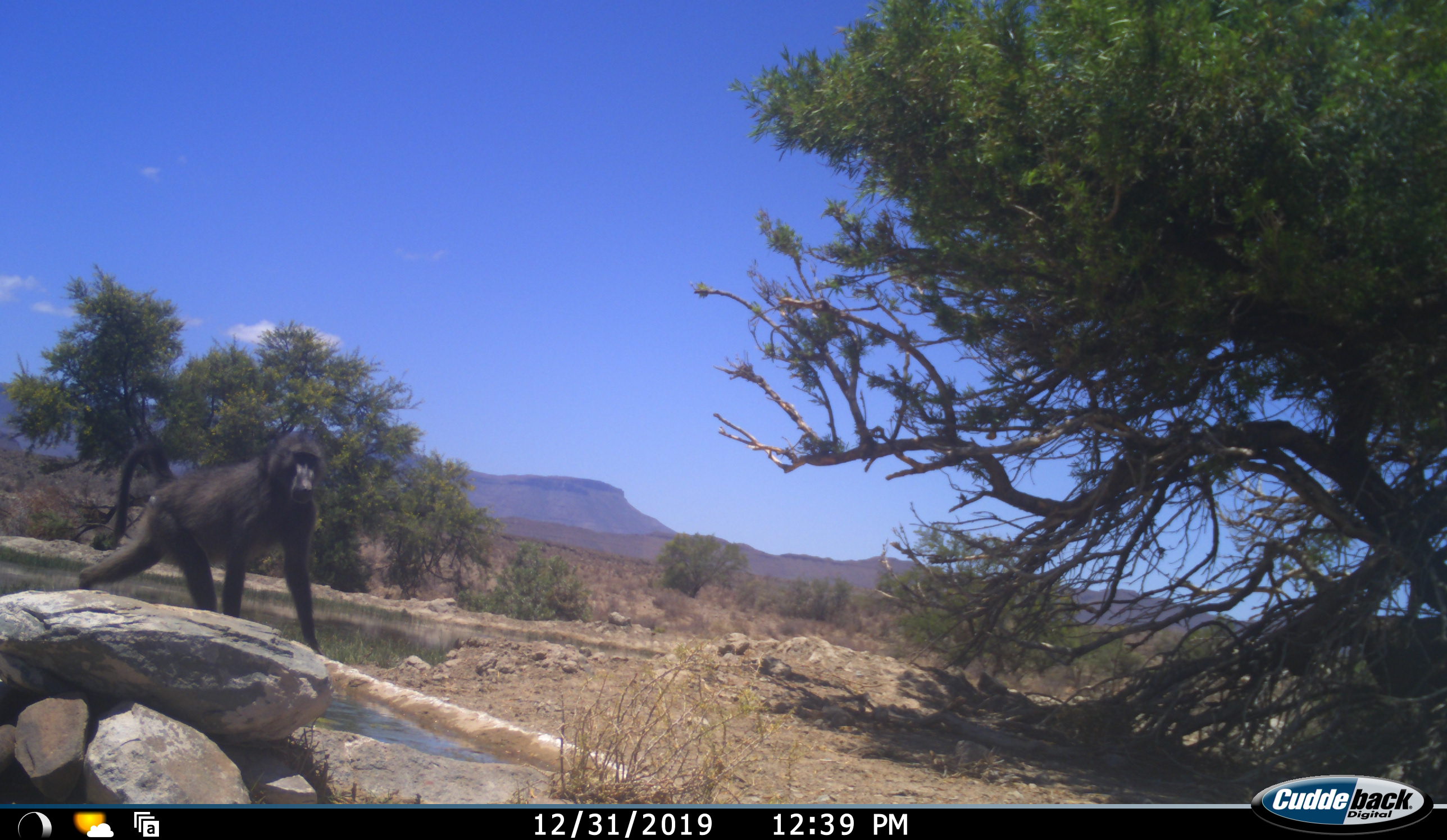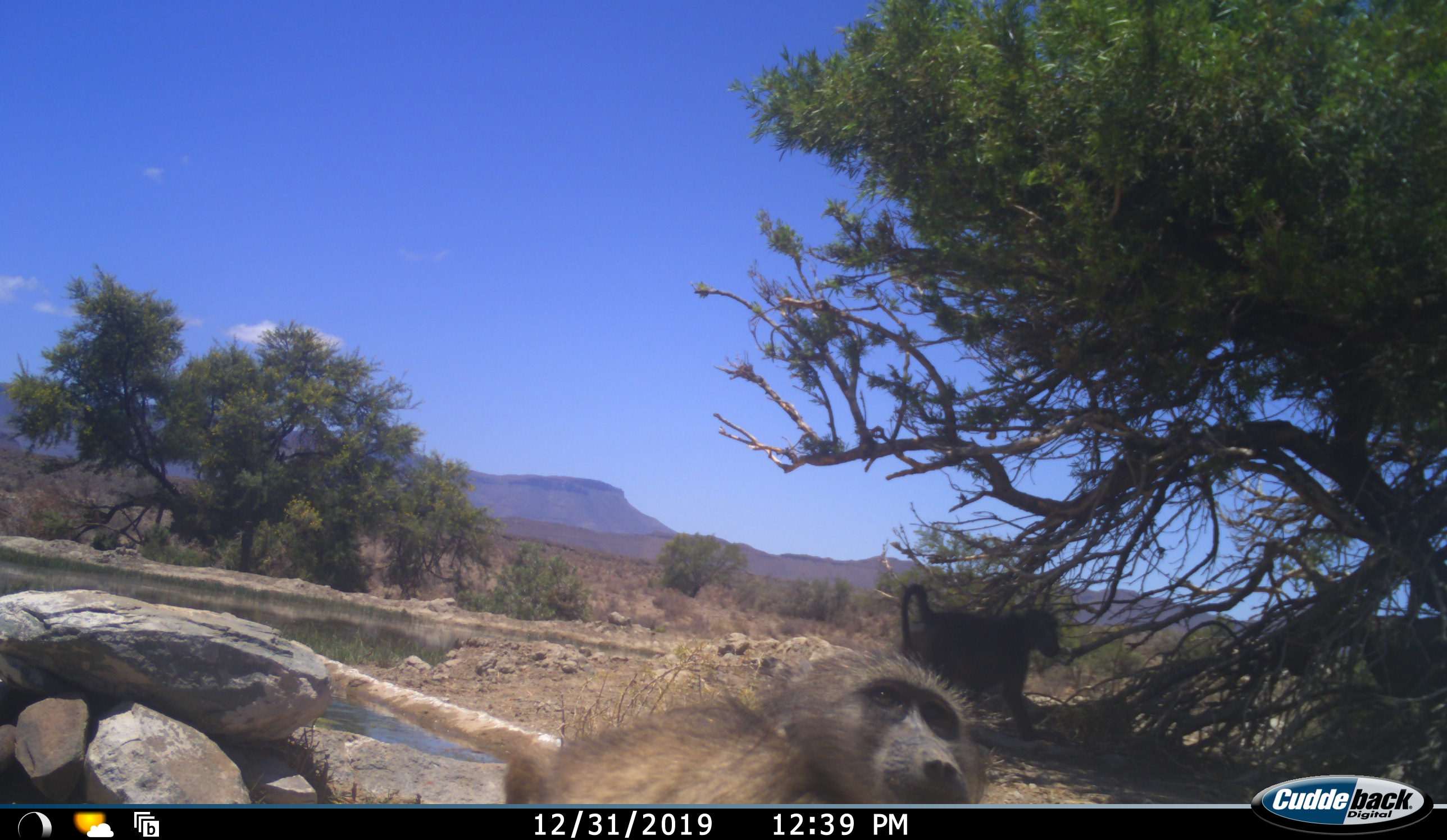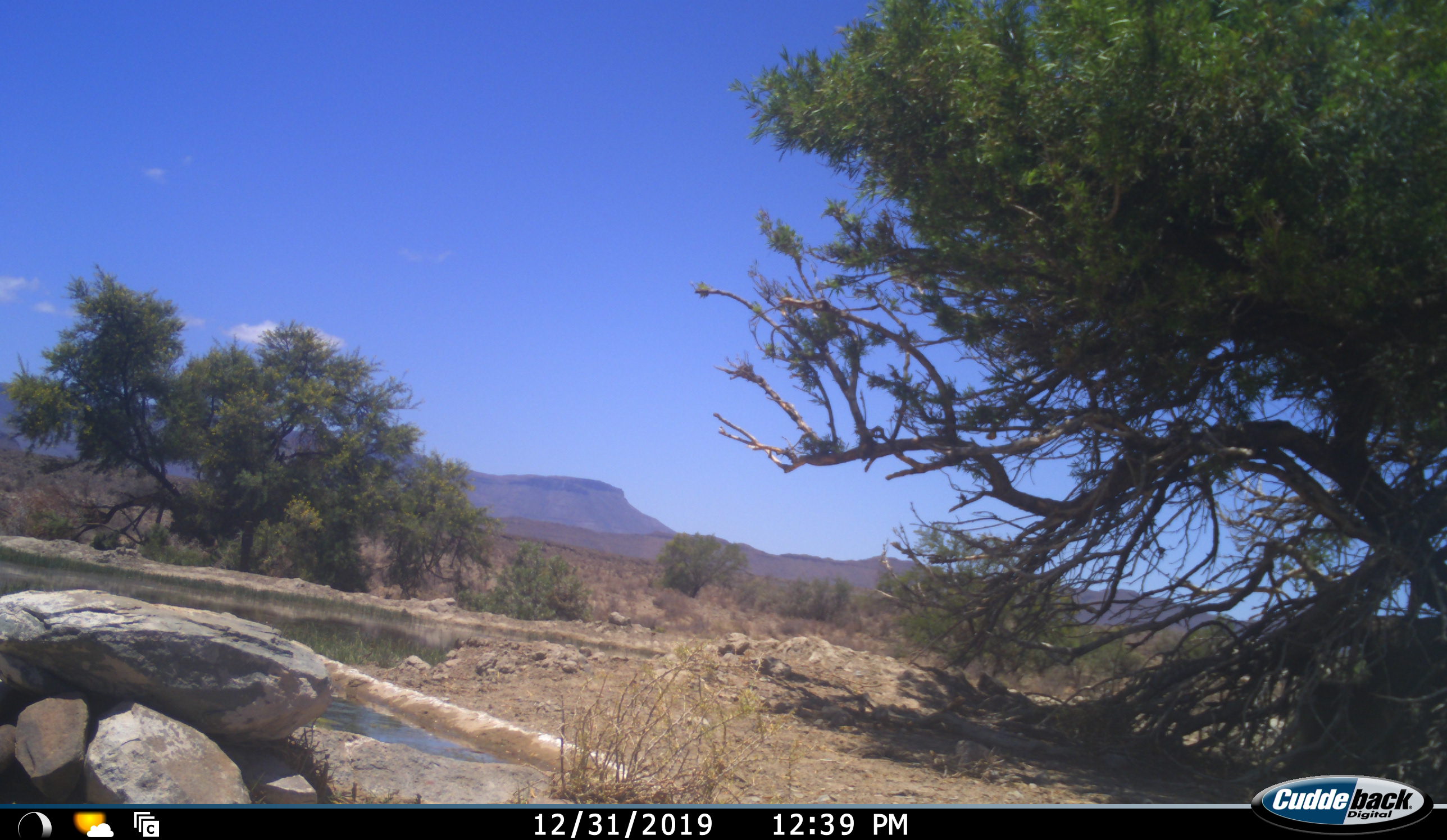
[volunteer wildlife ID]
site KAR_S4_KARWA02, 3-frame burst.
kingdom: Animalia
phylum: Chordata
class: Mammalia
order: Primates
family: Cercopithecidae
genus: Papio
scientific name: Papio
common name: baboon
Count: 2.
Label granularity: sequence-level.